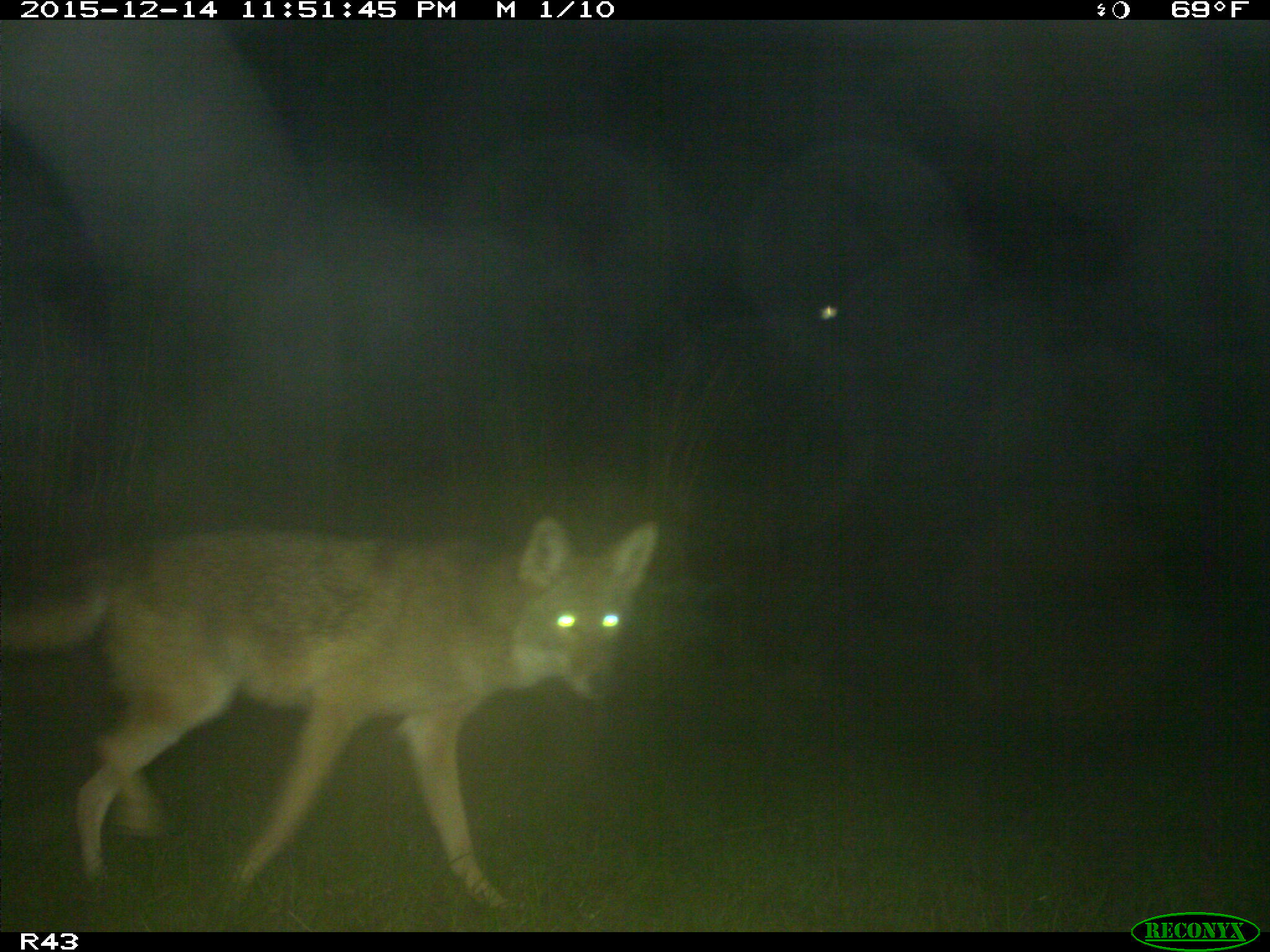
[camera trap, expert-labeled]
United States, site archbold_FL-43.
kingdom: Animalia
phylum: Chordata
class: Mammalia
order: Carnivora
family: Canidae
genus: Canis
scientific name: Canis latrans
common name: coyote